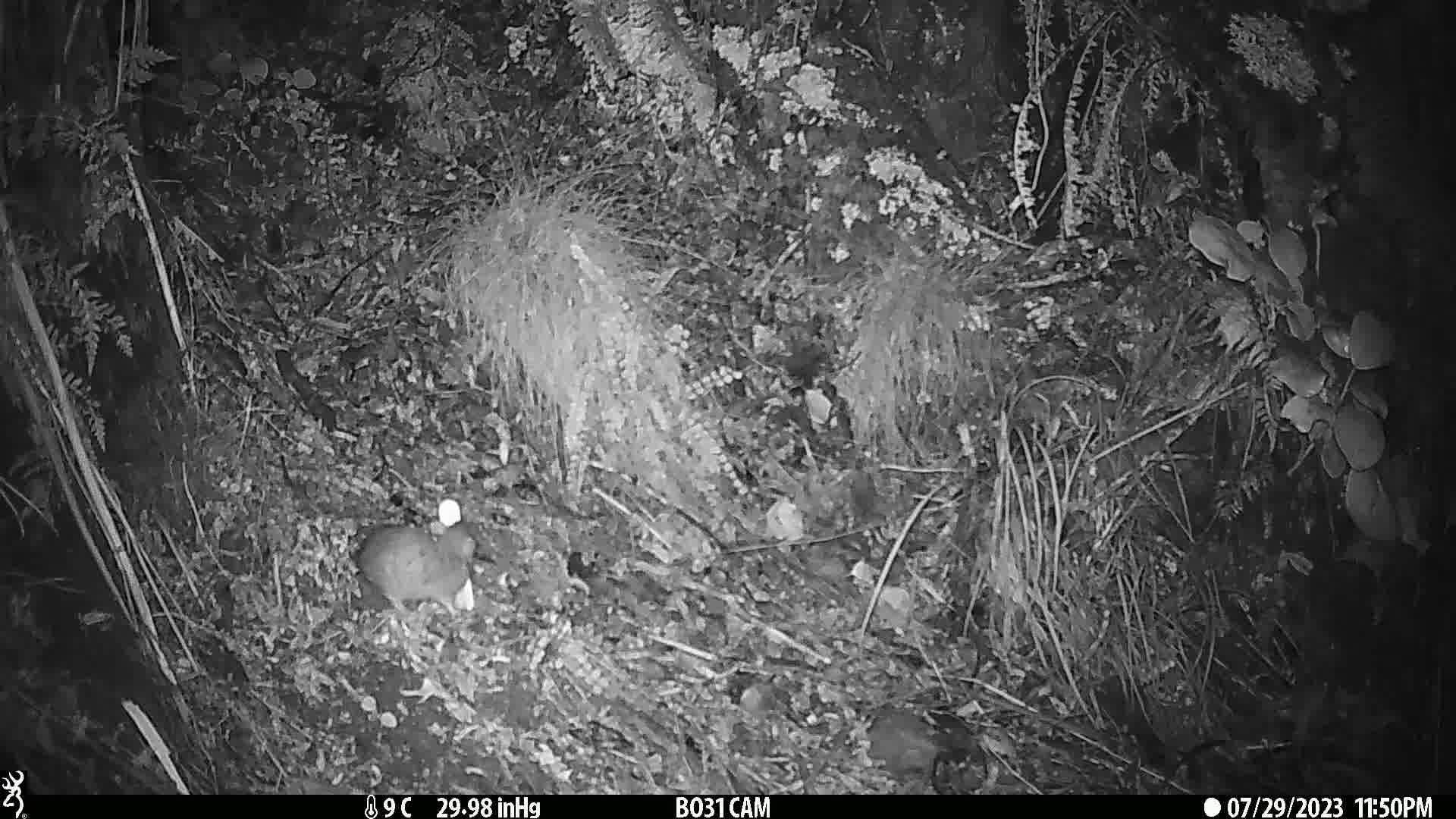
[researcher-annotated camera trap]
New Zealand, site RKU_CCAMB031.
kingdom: Animalia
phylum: Chordata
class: Mammalia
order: Rodentia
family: Muridae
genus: Rattus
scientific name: Rattus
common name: rat